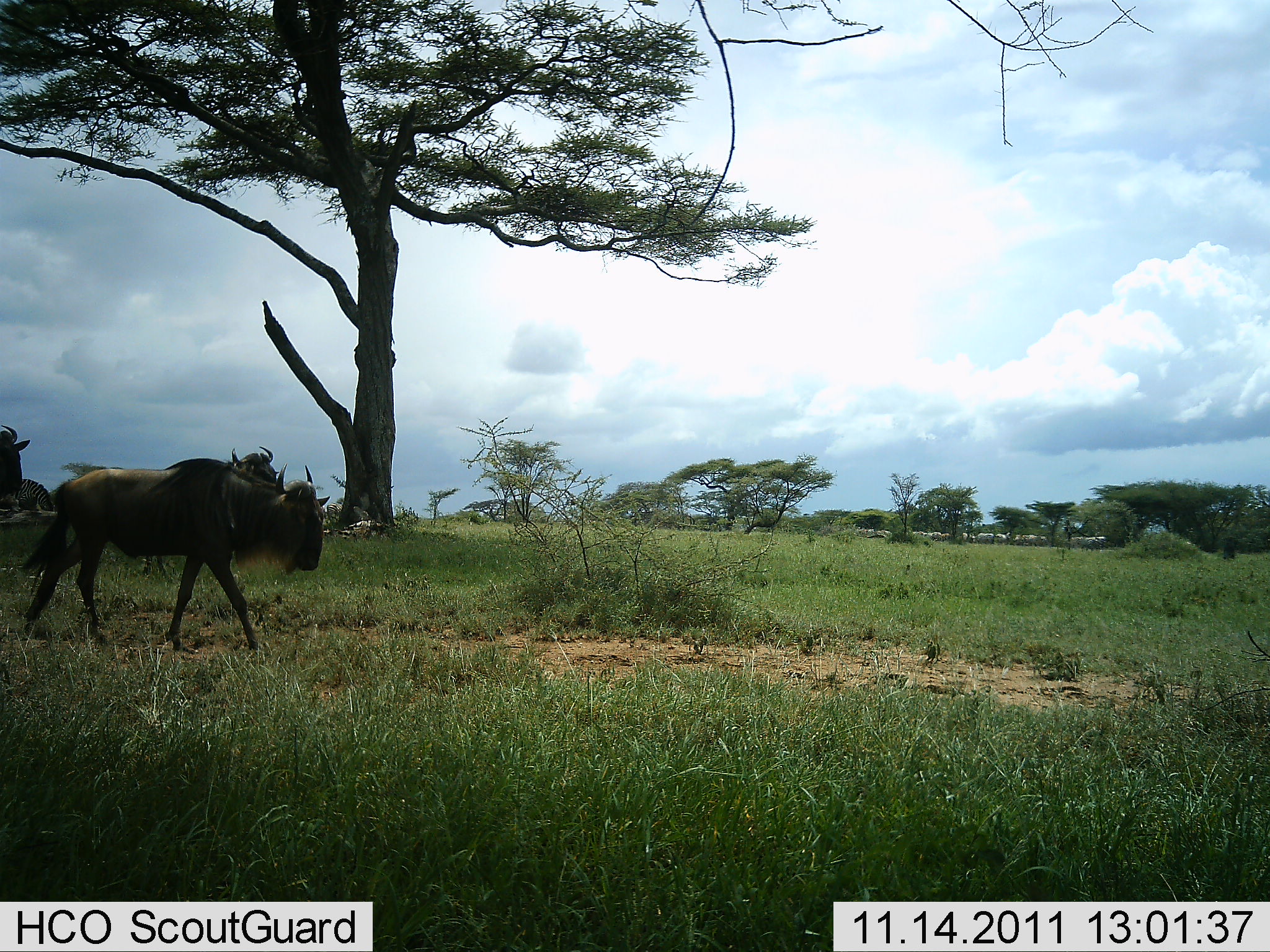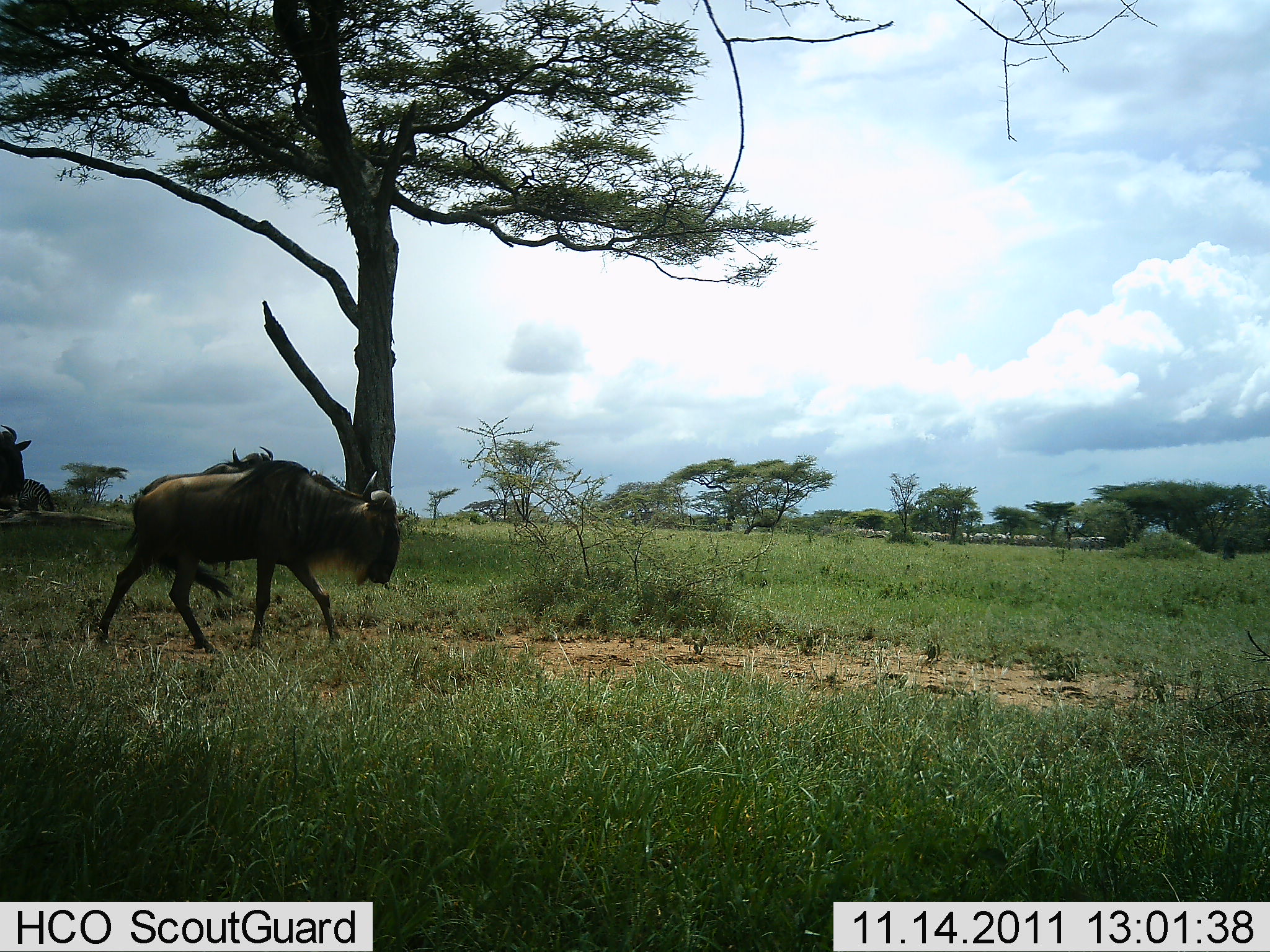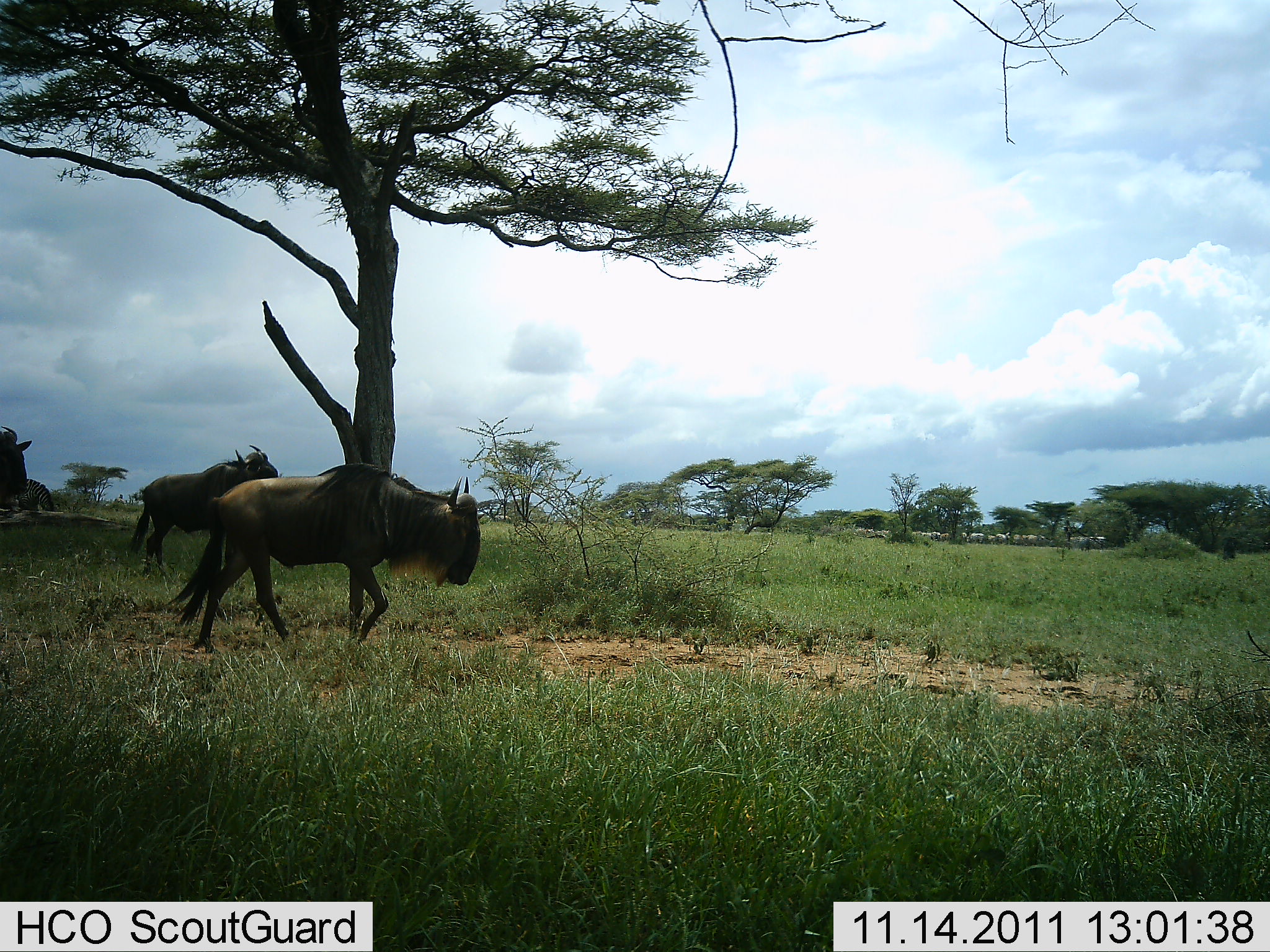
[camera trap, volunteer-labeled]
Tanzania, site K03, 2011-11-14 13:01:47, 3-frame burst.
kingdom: Animalia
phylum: Chordata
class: Mammalia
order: Artiodactyla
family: Bovidae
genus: Connochaetes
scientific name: Connochaetes taurinus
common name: blue wildebeest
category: wildebeest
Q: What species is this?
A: Wildebeest (blue wildebeest) (Connochaetes taurinus).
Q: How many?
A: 3.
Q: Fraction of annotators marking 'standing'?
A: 38%.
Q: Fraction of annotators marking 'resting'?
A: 0%.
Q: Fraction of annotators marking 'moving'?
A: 100%.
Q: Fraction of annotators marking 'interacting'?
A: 8%.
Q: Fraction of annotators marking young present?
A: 0%.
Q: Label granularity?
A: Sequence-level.